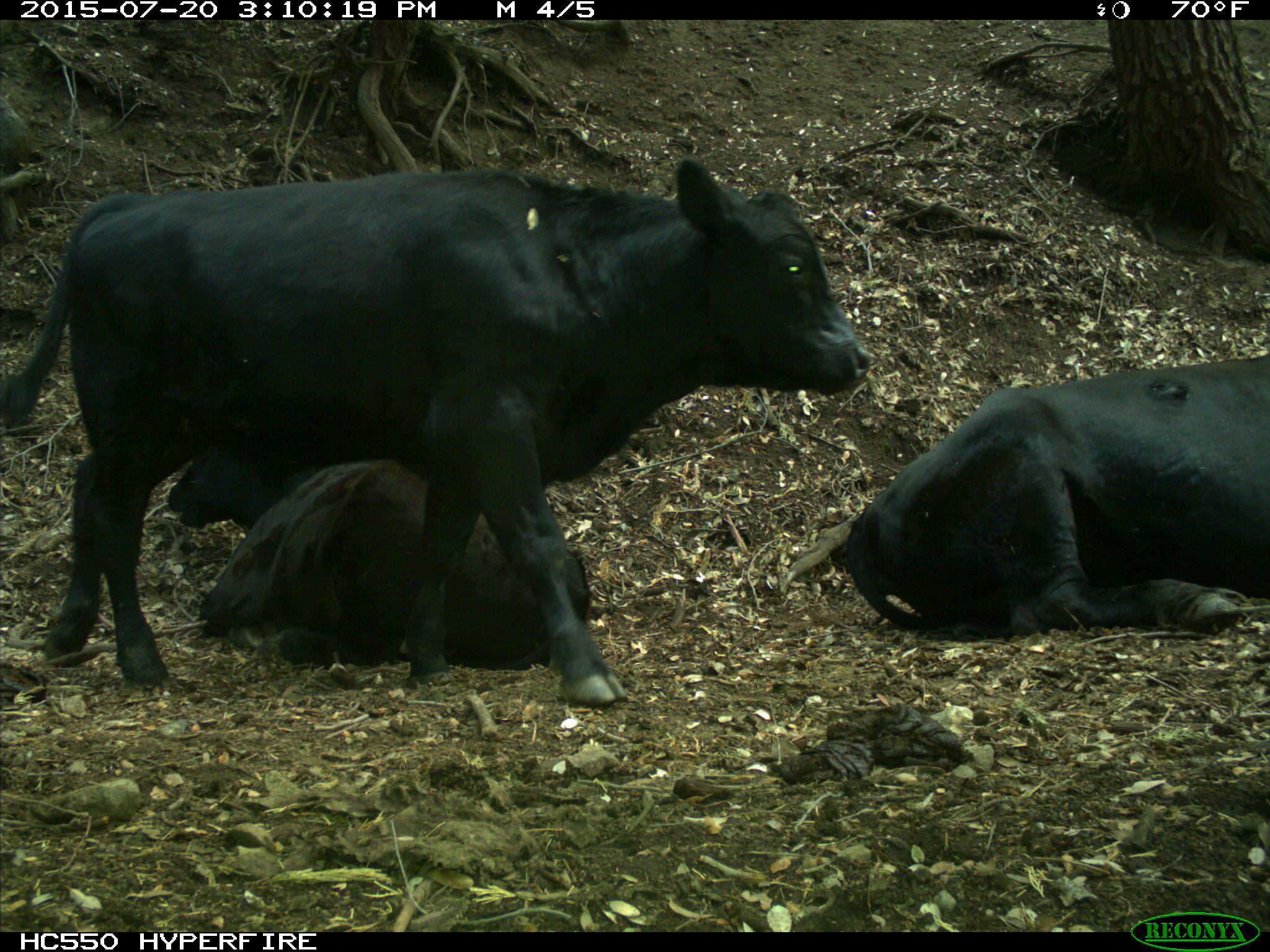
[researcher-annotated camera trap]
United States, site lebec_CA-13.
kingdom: Animalia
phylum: Chordata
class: Mammalia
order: Artiodactyla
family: Bovidae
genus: Bos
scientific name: Bos taurus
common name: domestic cow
Bos taurus (domestic cow).